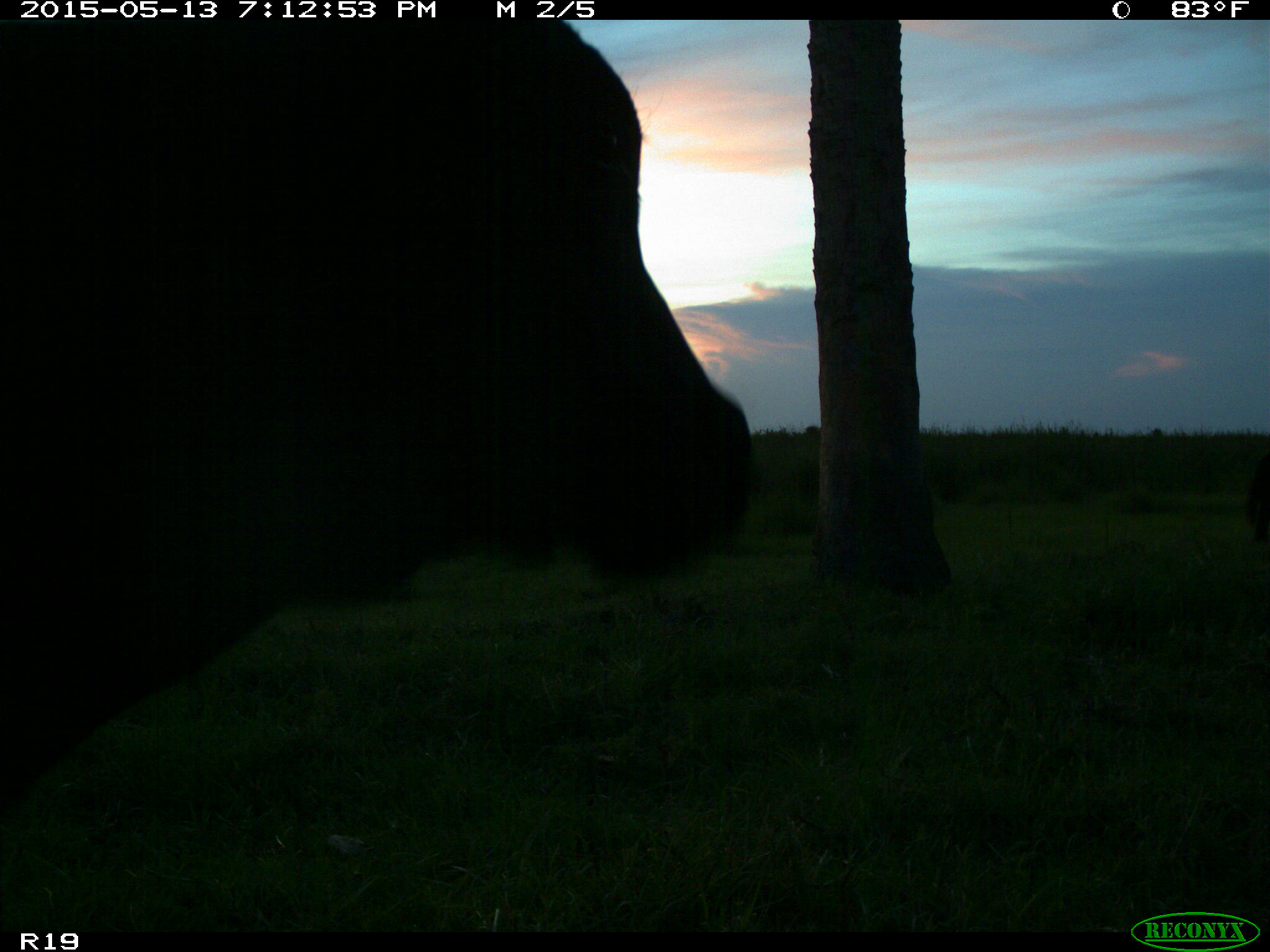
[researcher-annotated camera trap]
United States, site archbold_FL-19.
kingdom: Animalia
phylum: Chordata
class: Mammalia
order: Artiodactyla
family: Bovidae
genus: Bos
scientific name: Bos taurus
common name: domestic cow